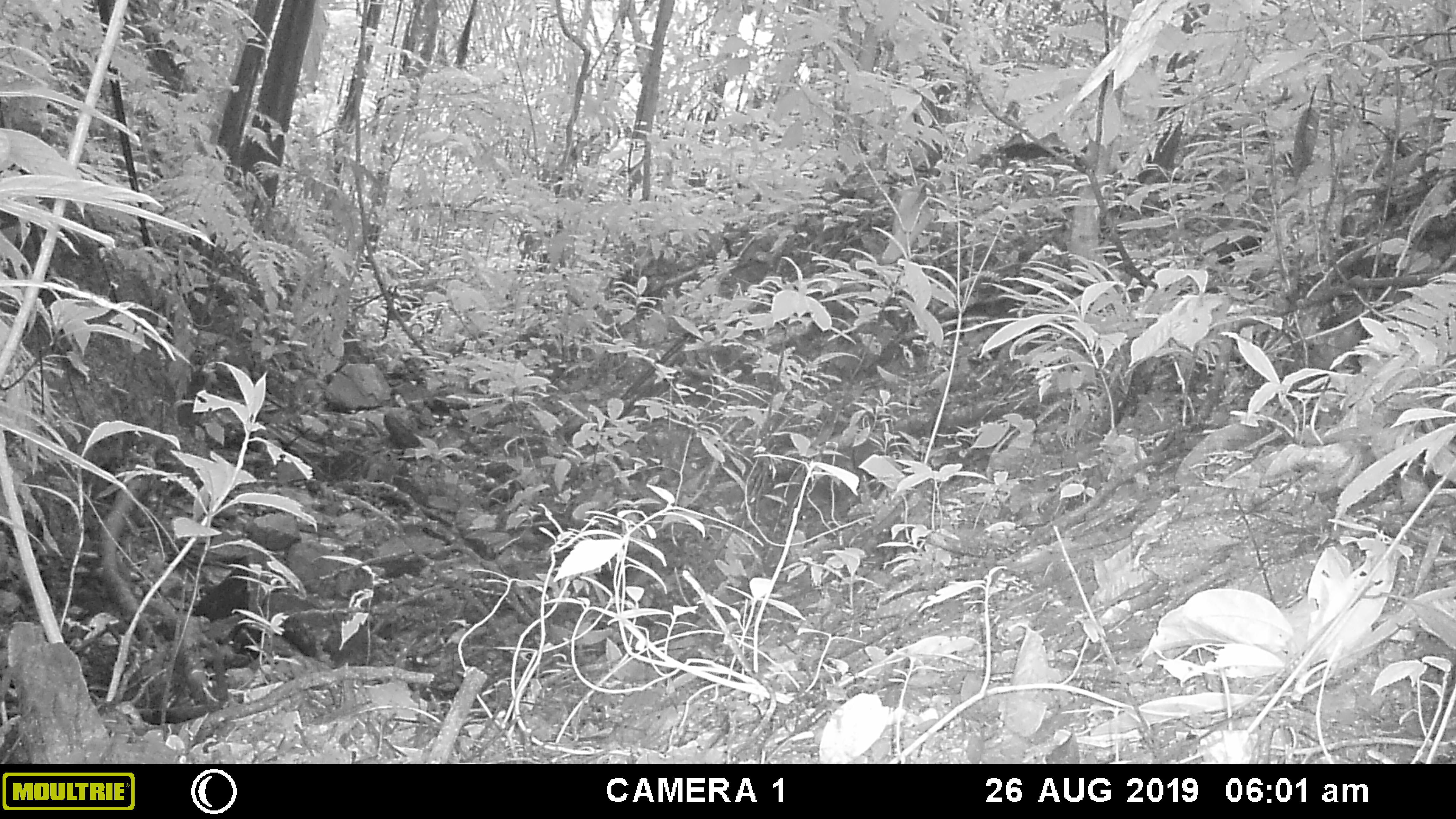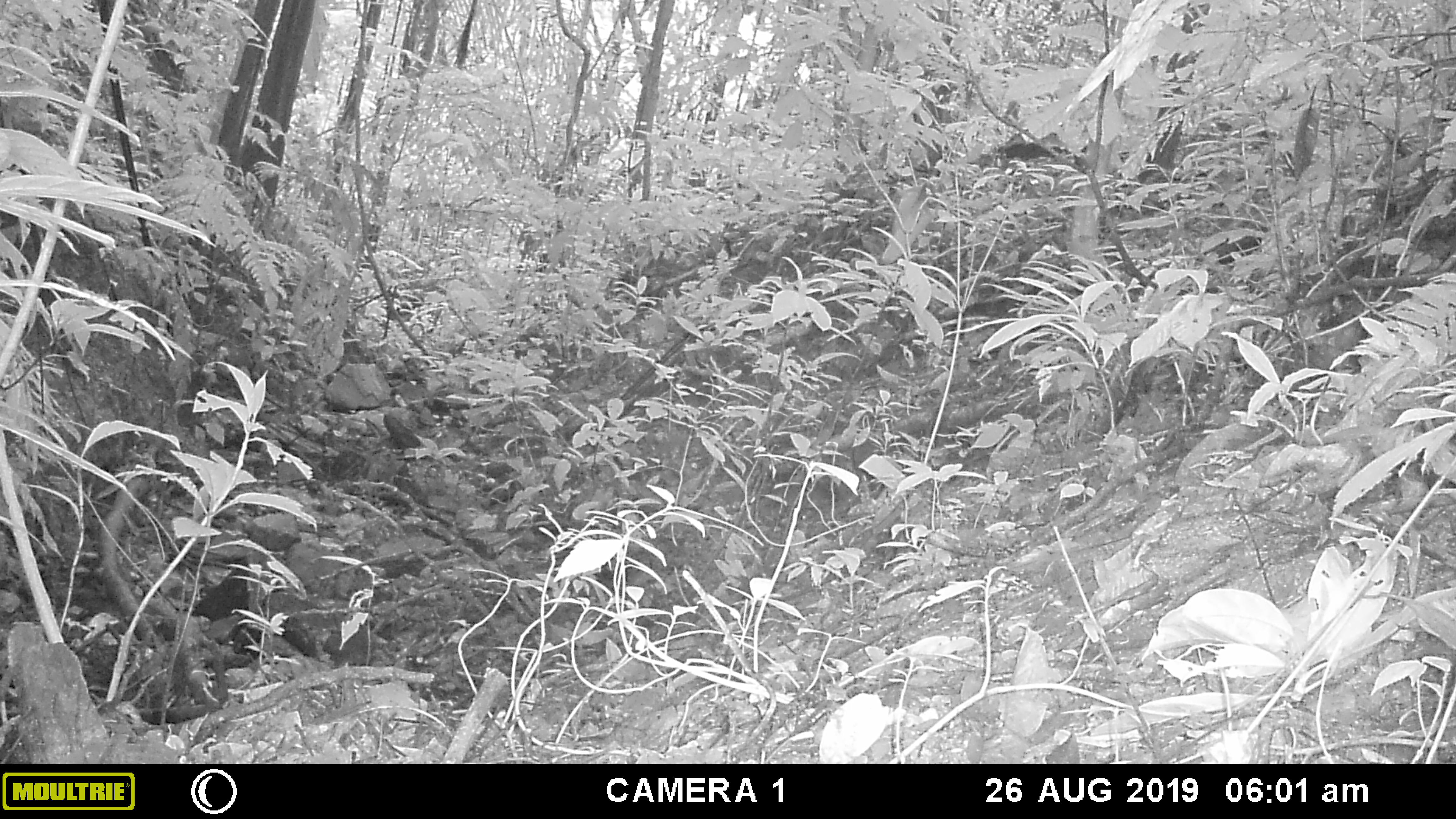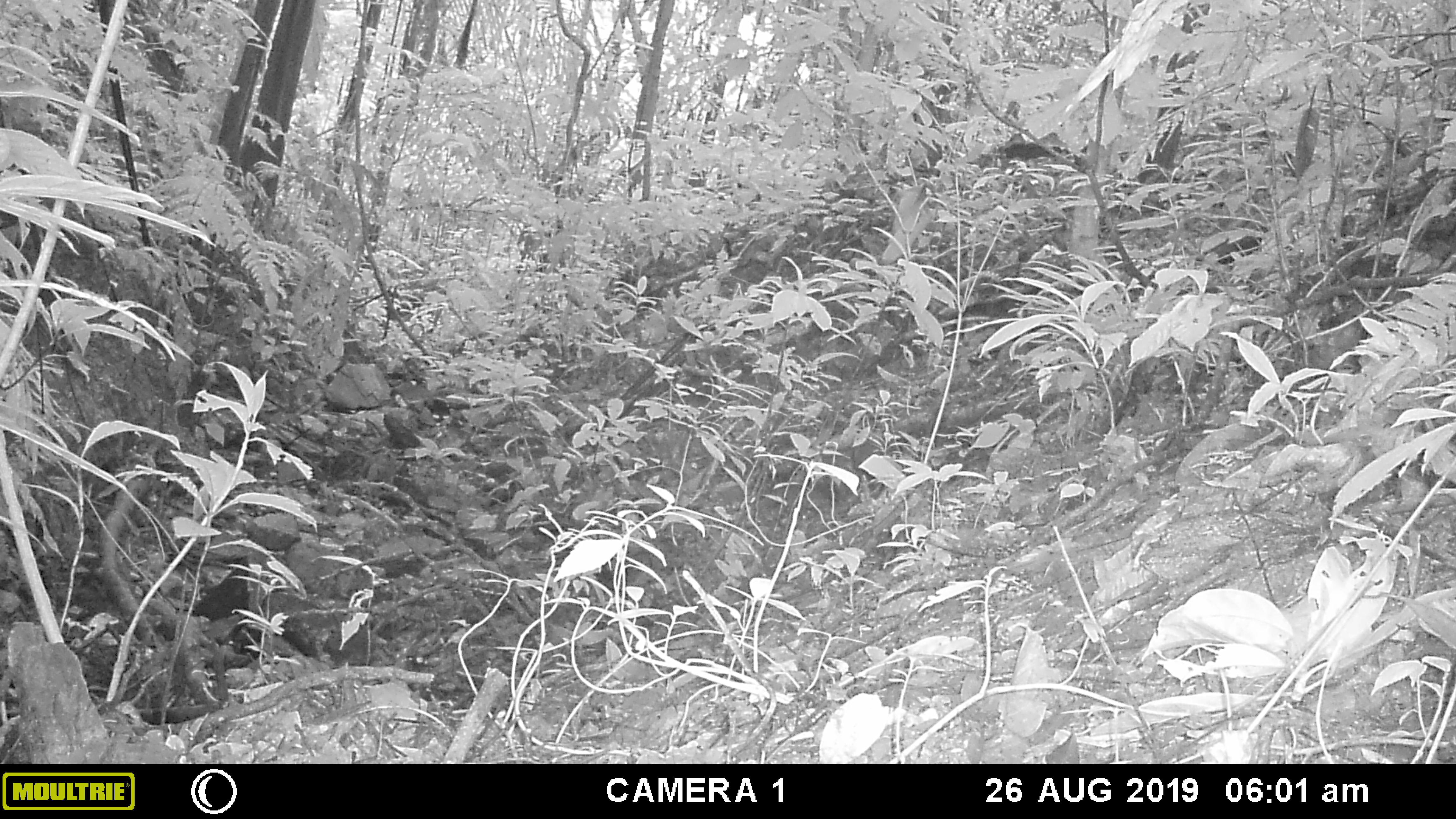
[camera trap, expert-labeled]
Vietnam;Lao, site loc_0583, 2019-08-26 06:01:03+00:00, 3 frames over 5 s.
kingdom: Animalia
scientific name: Animalia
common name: animal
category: unidentified animal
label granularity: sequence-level